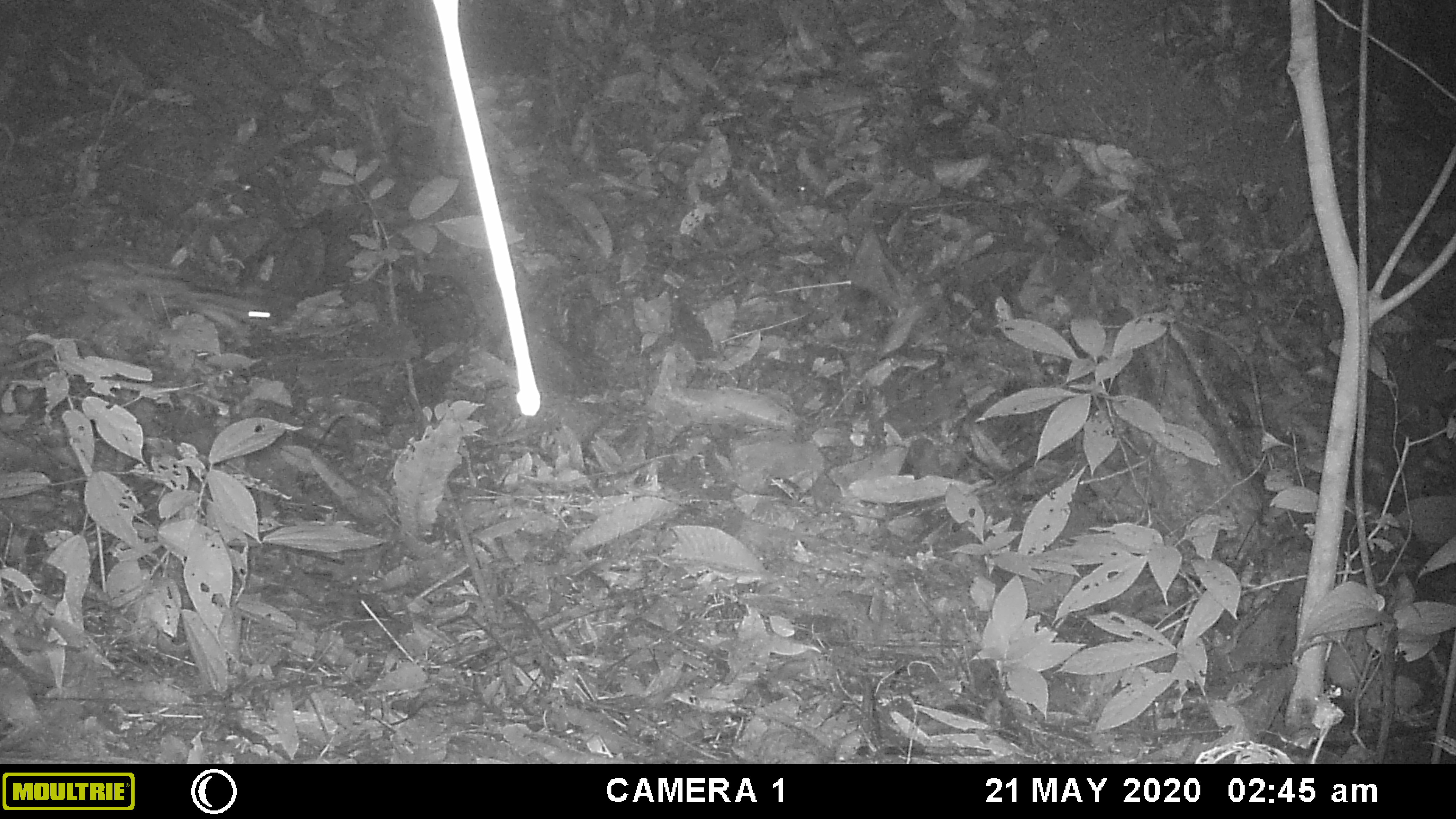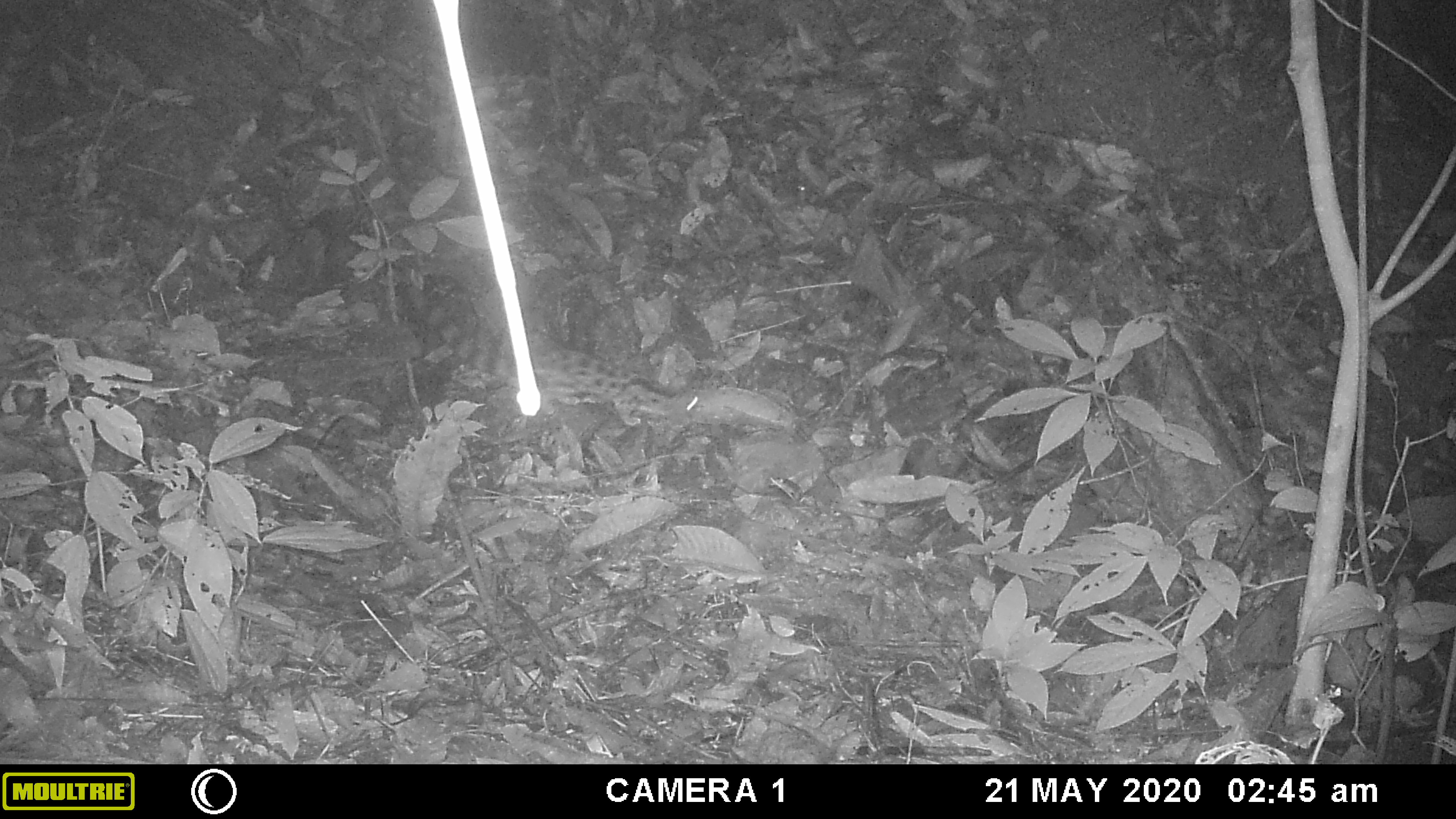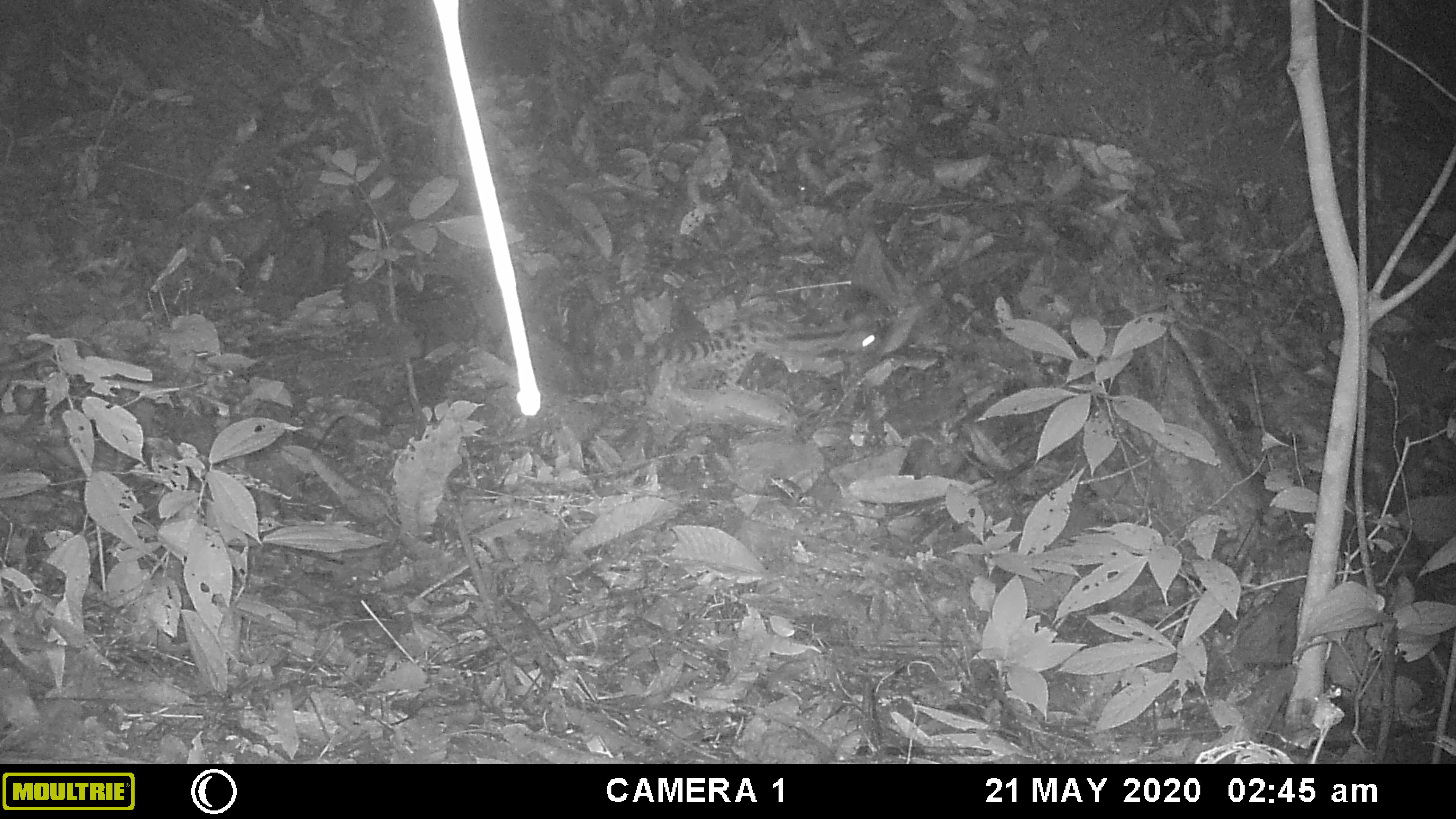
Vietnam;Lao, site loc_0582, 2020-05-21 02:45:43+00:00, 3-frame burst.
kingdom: Animalia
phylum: Chordata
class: Mammalia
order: Carnivora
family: Prionodontidae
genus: Prionodon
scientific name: Prionodon pardicolor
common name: spotted linsang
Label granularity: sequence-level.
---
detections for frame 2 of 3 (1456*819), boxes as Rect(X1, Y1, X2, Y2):
spotted linsang: Rect(531, 346, 698, 424)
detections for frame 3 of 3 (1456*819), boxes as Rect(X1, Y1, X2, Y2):
spotted linsang: Rect(590, 309, 880, 387)